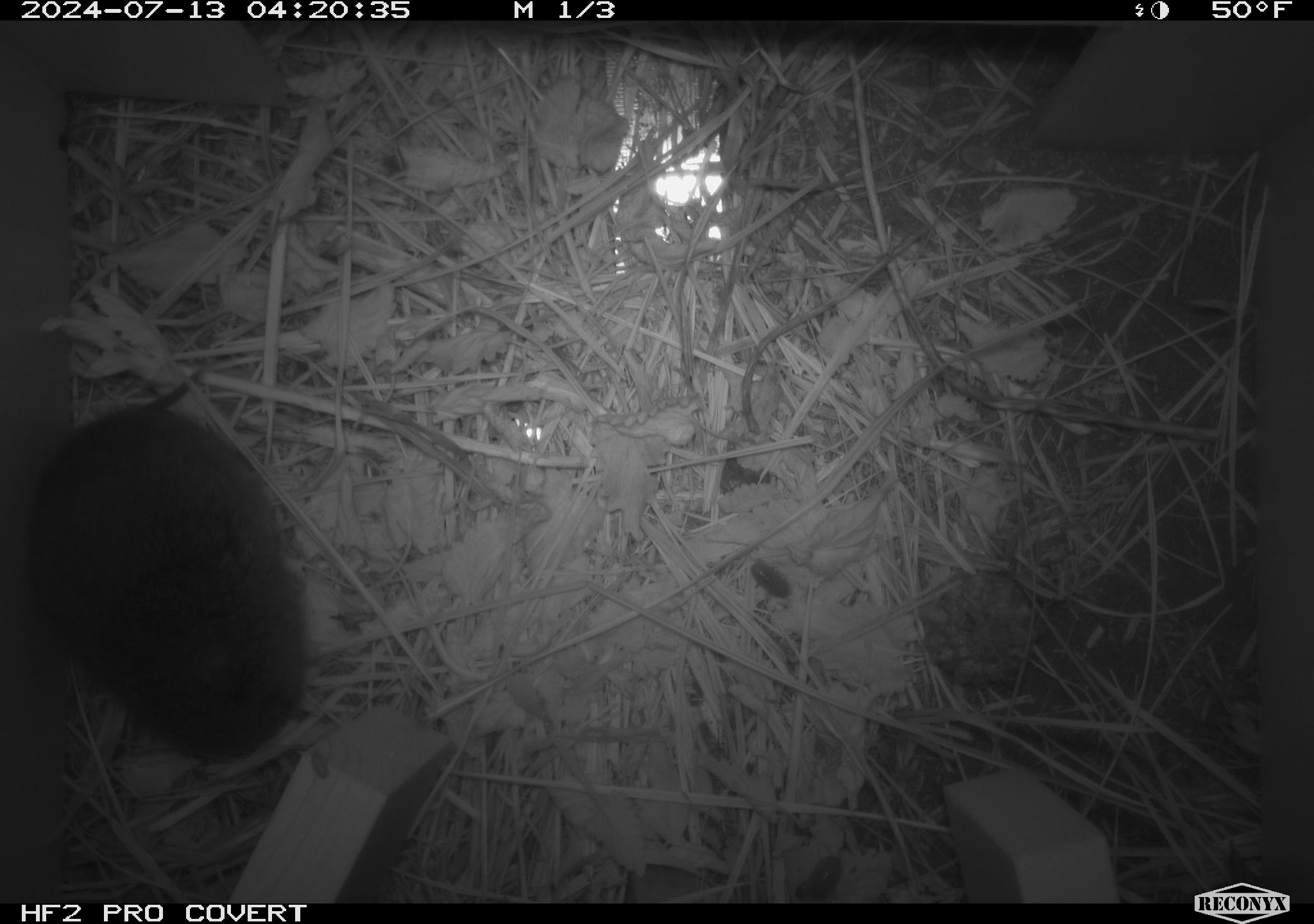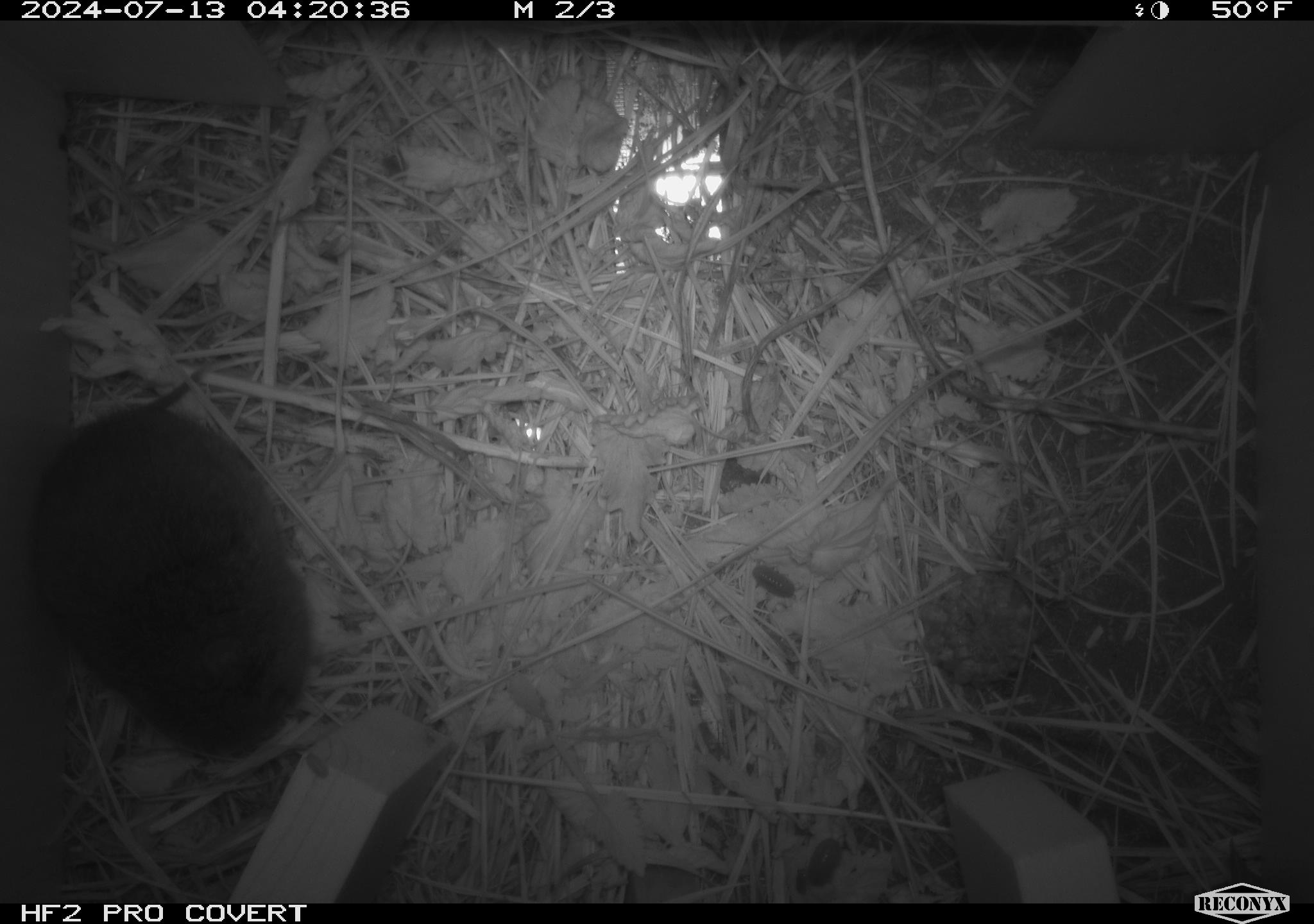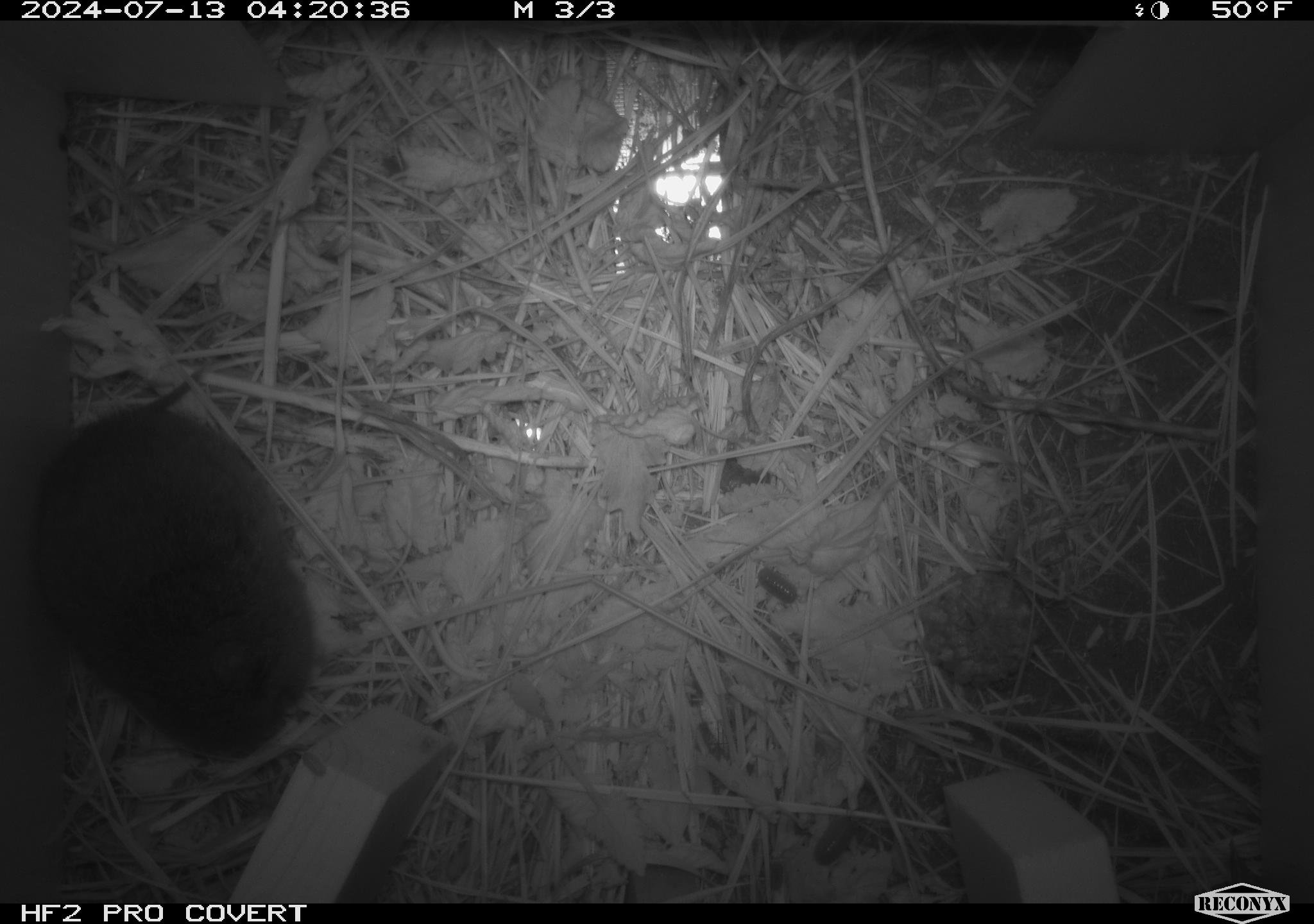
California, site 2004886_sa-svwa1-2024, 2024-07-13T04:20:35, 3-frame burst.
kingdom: Animalia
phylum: Chordata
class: Mammalia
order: Rodentia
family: Cricetidae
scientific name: Arvicolinae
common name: voles, lemmings, and muskrats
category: arvicolinae subfamily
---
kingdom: Animalia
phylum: Arthropoda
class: Malacostraca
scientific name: Malacostraca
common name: amphipods, crabs, isopods, krill, lobsters and shrimps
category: malacostracan